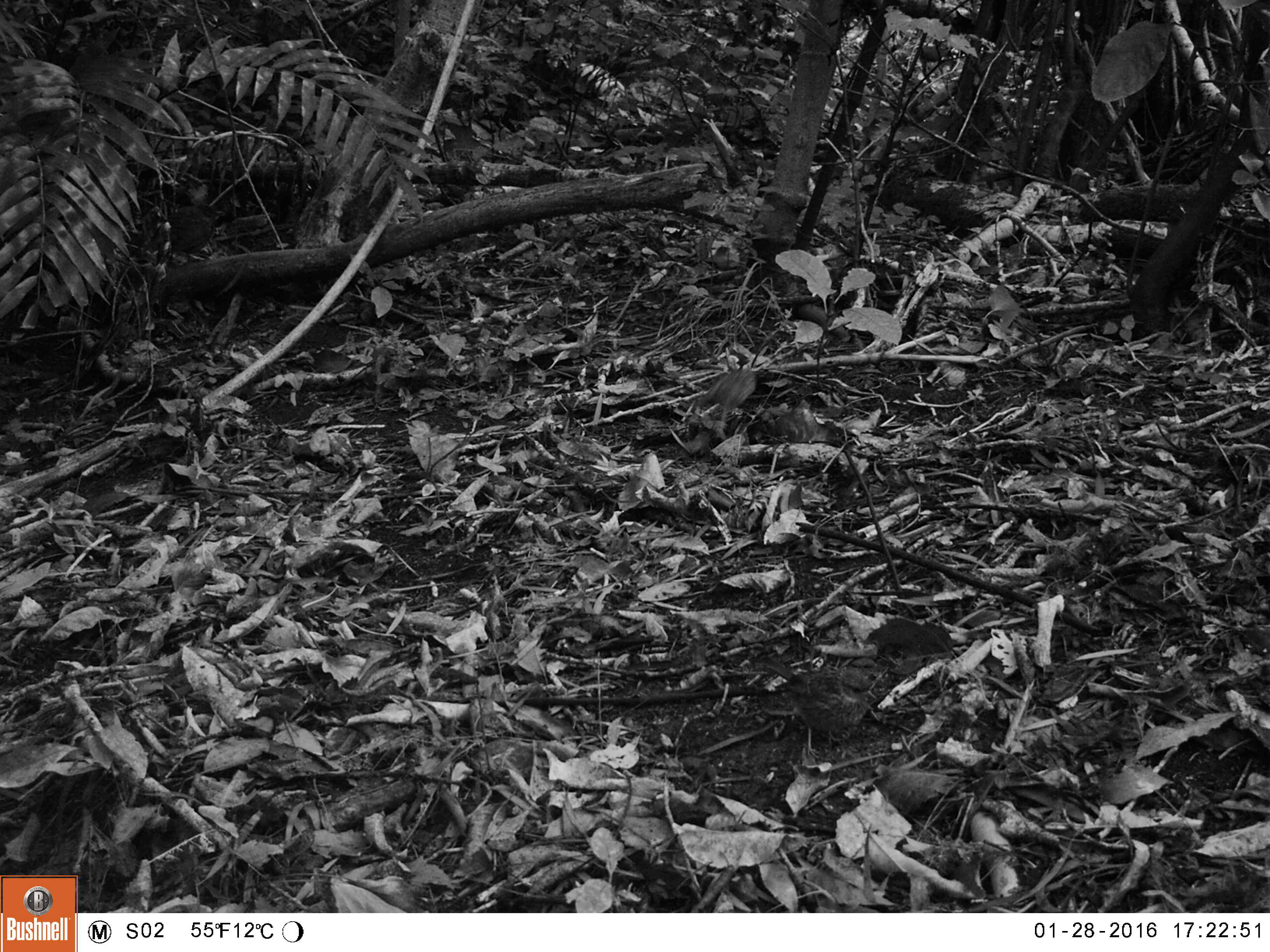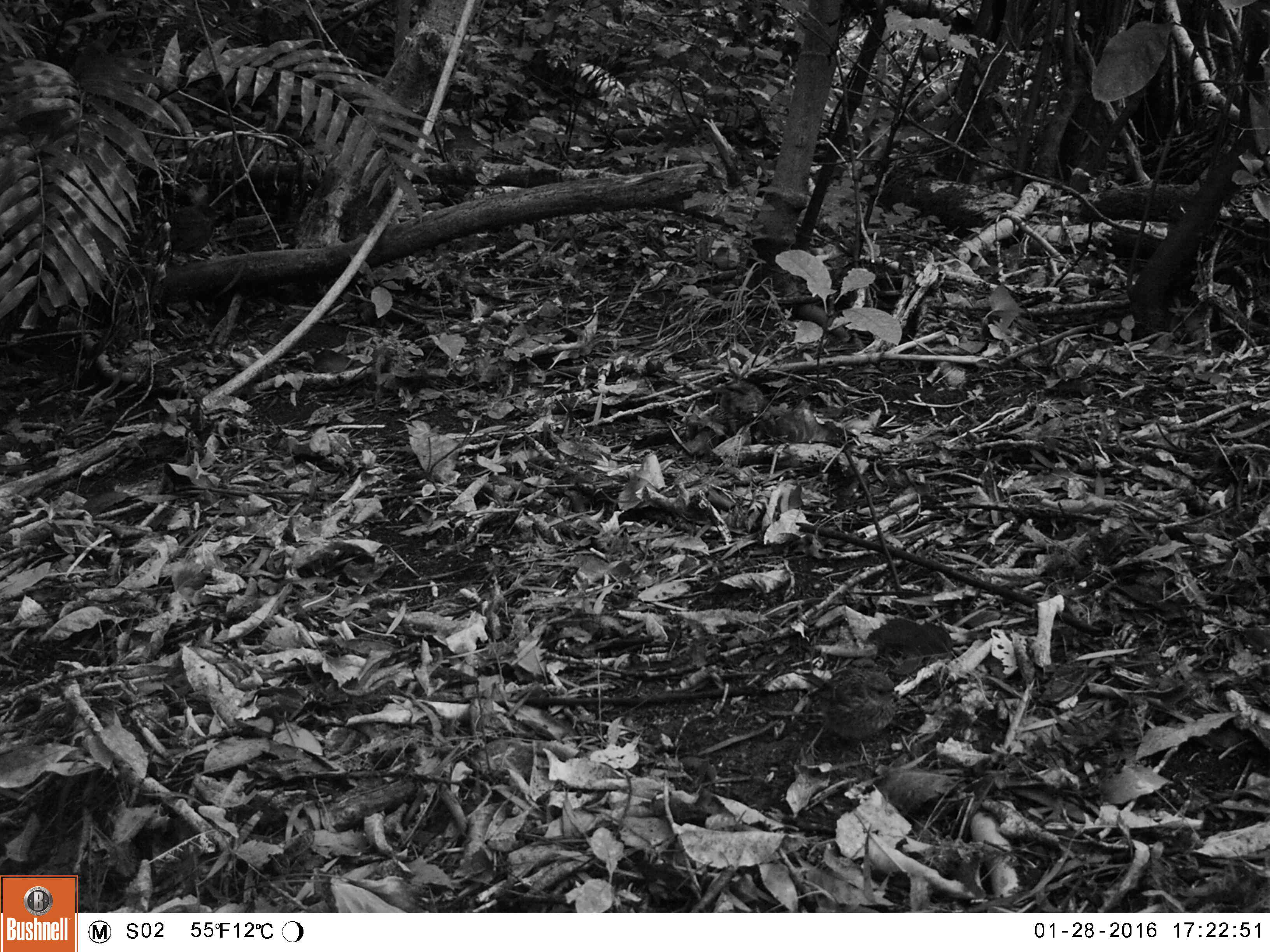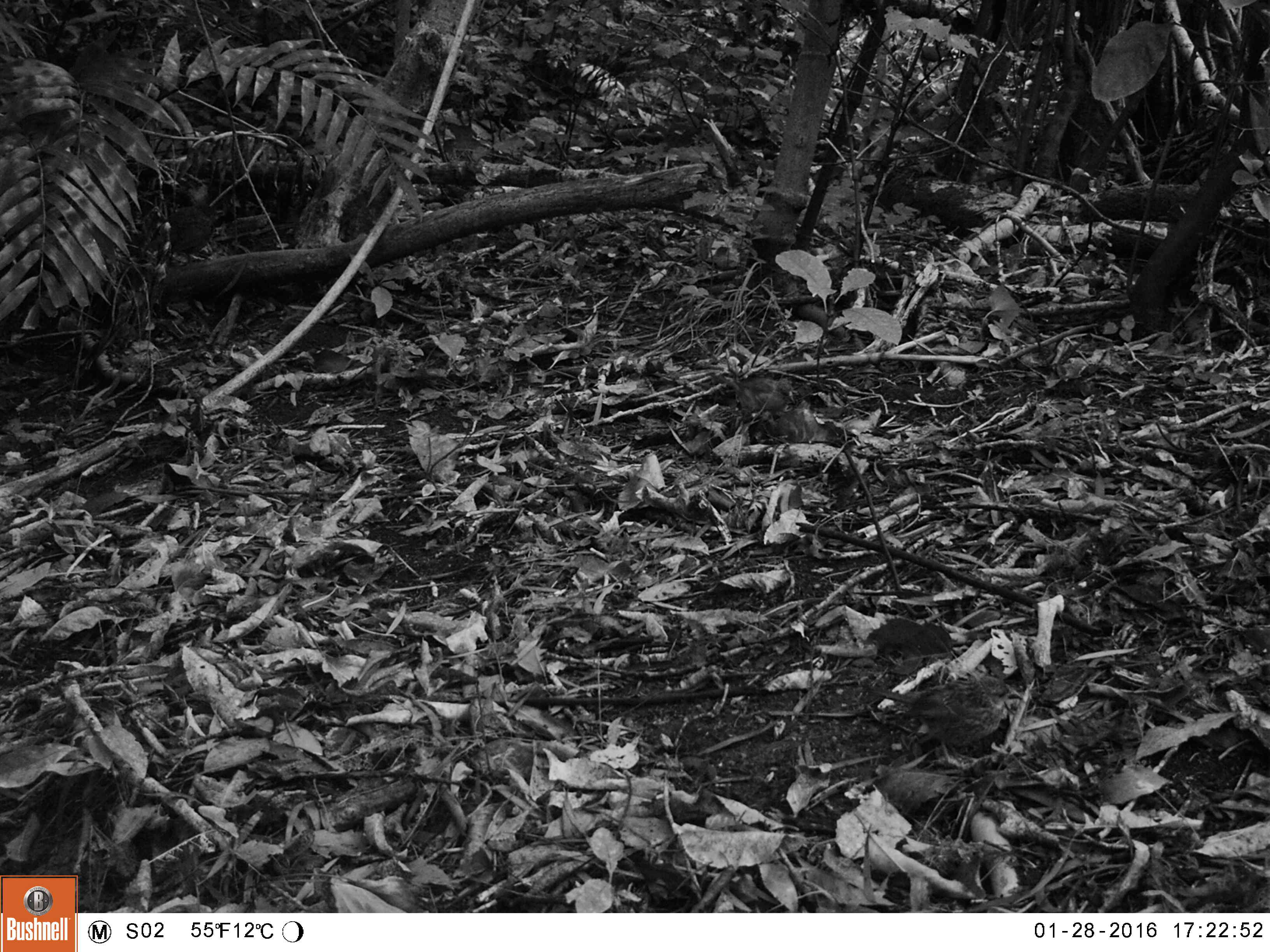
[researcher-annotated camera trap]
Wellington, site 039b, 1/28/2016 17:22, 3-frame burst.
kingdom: Animalia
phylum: Chordata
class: Aves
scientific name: Aves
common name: bird